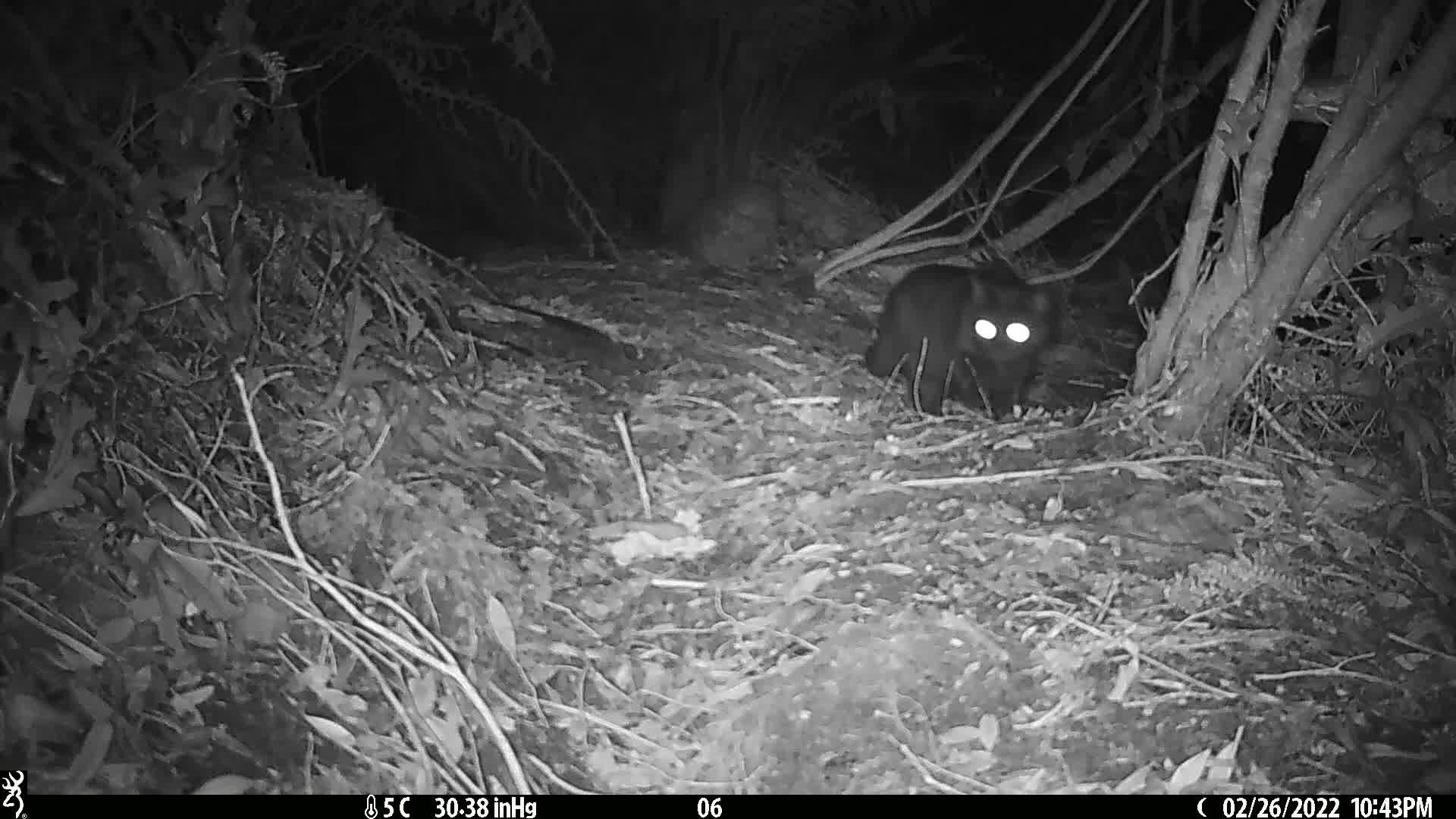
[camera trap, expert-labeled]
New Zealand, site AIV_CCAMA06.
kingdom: Animalia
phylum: Chordata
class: Mammalia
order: Carnivora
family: Felidae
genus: Felis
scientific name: Felis catus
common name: domestic cat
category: cat